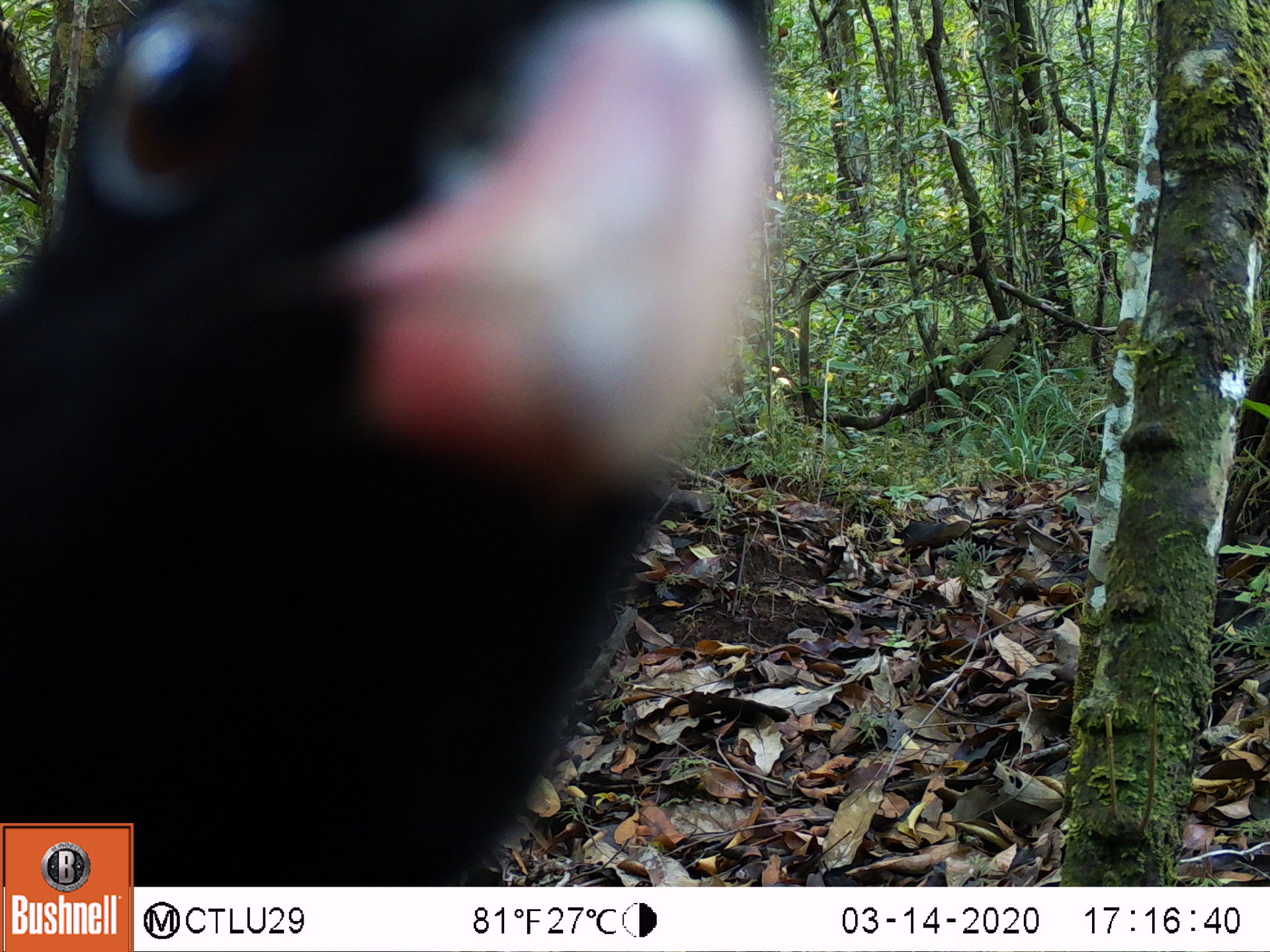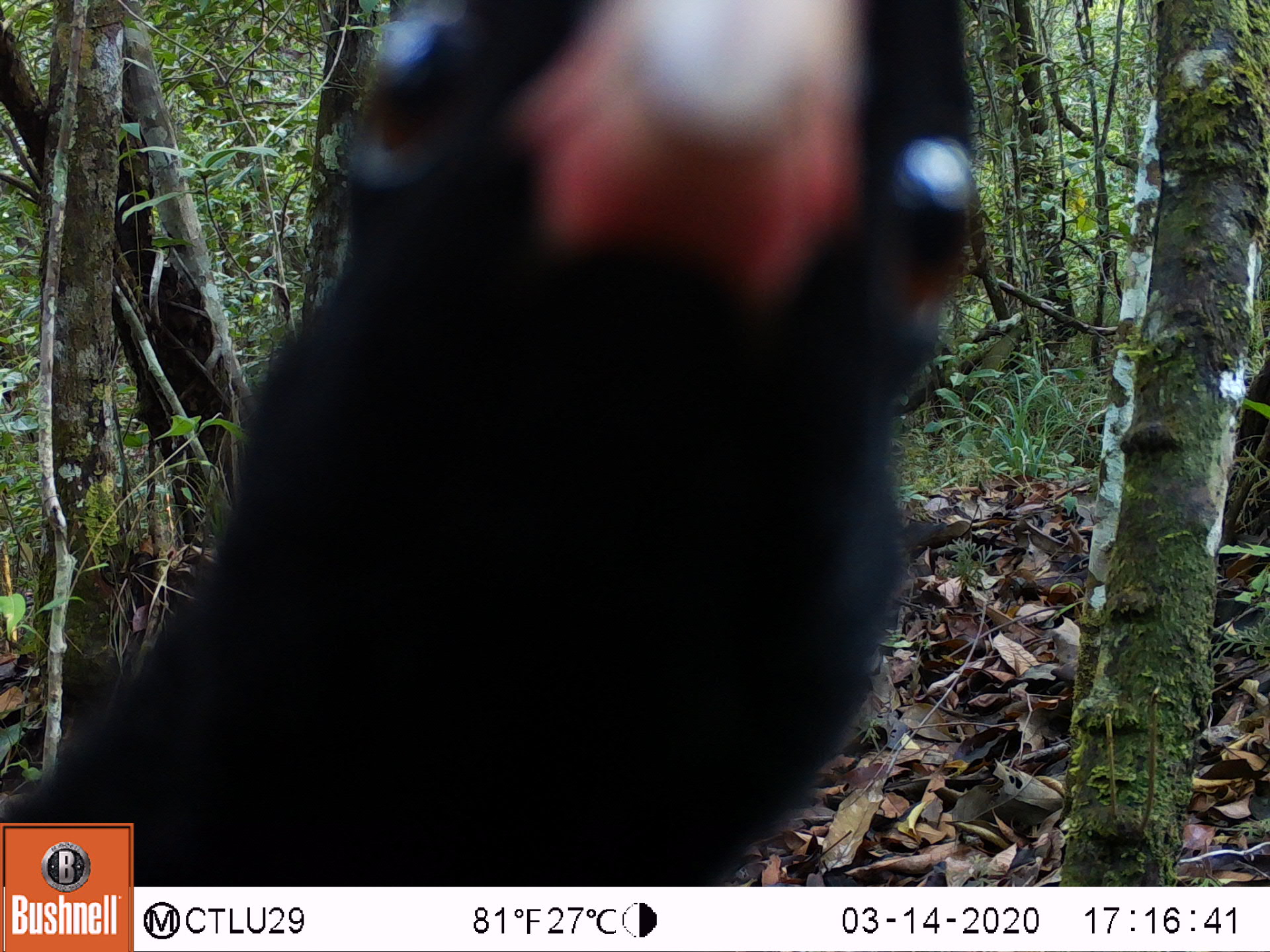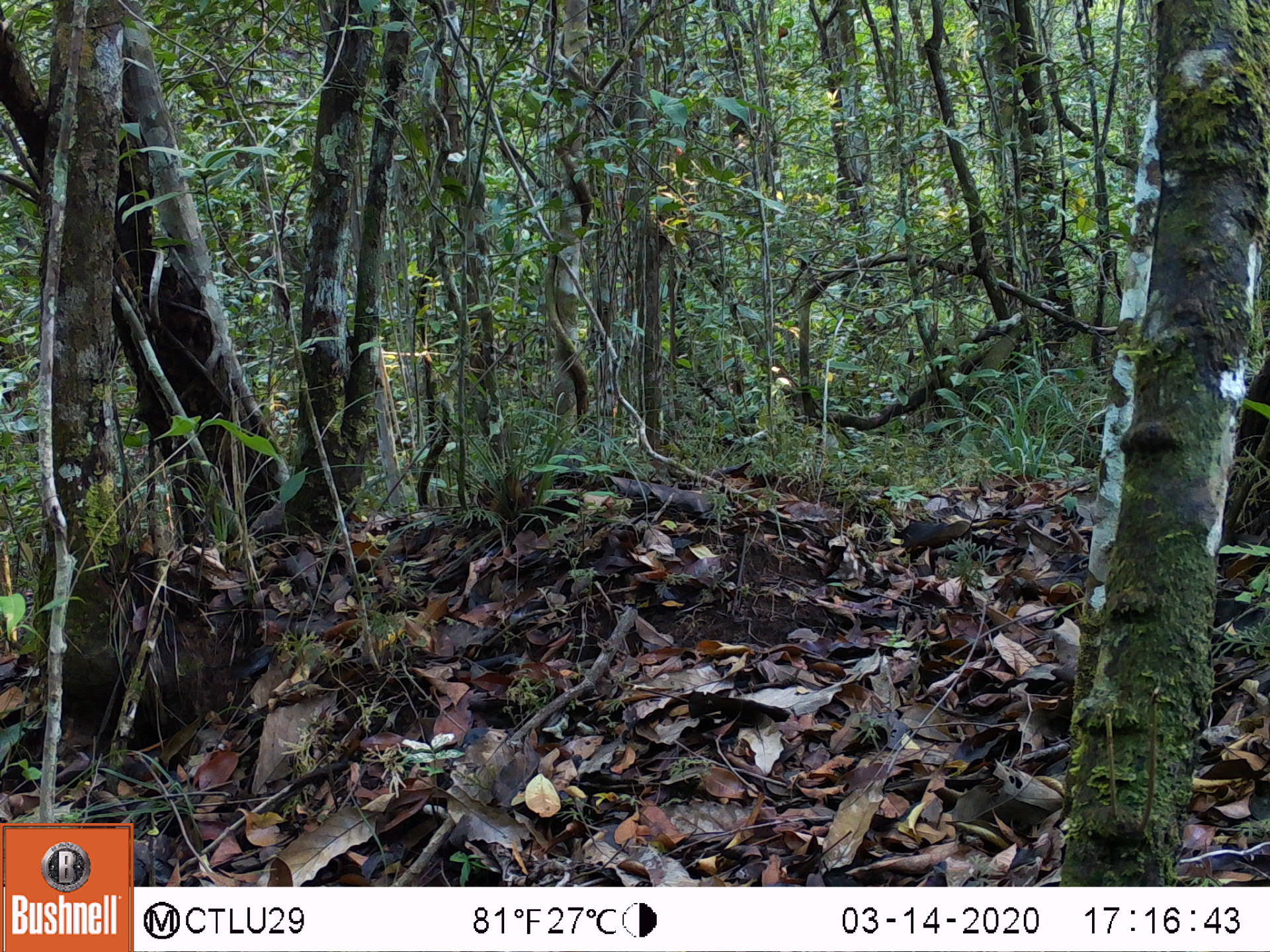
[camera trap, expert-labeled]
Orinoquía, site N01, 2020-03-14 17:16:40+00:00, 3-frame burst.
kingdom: Animalia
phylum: Chordata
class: Aves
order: Galliformes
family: Cracidae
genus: Mitu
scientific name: Mitu salvini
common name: salvin's currasow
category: salvins curassow